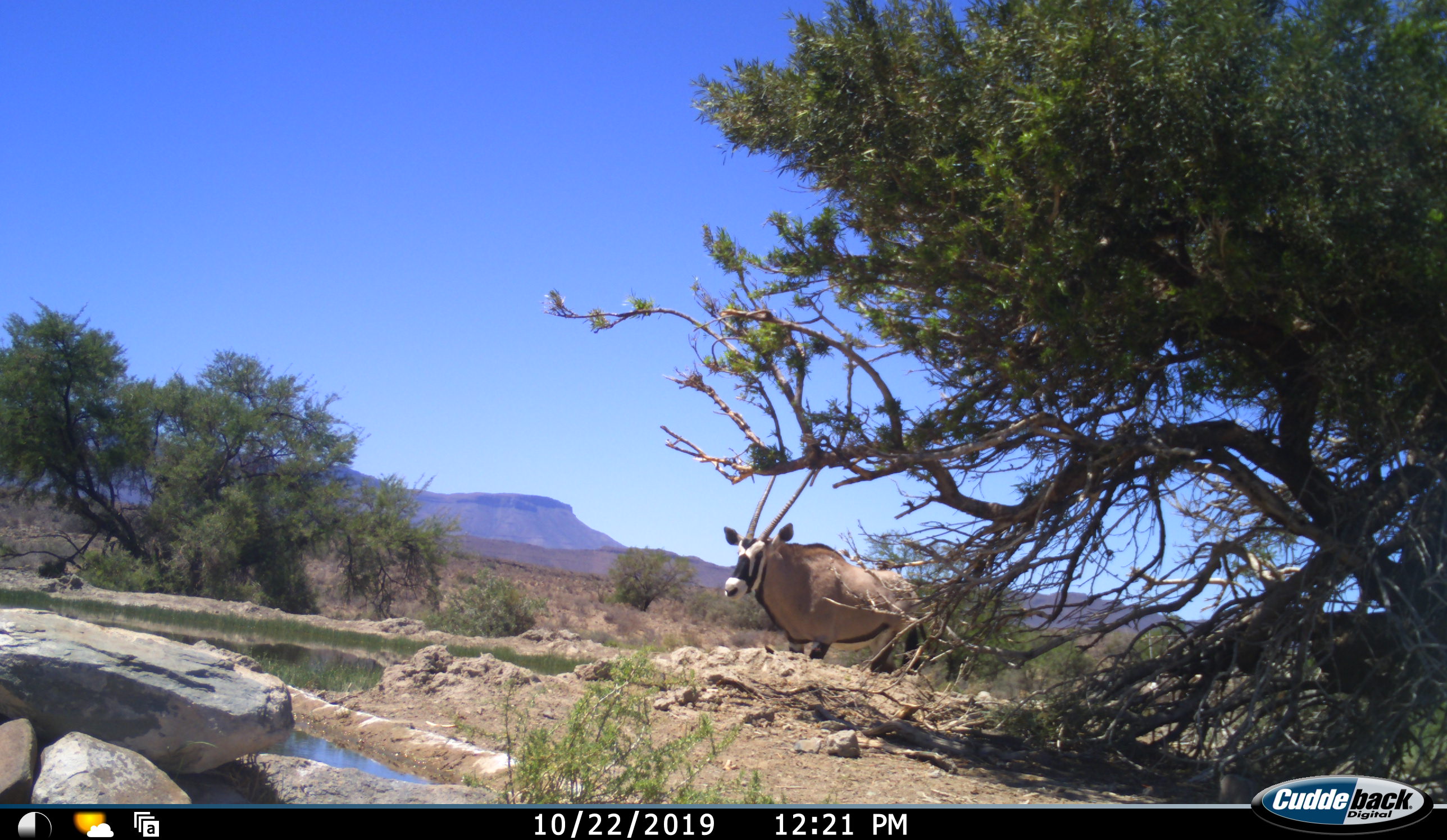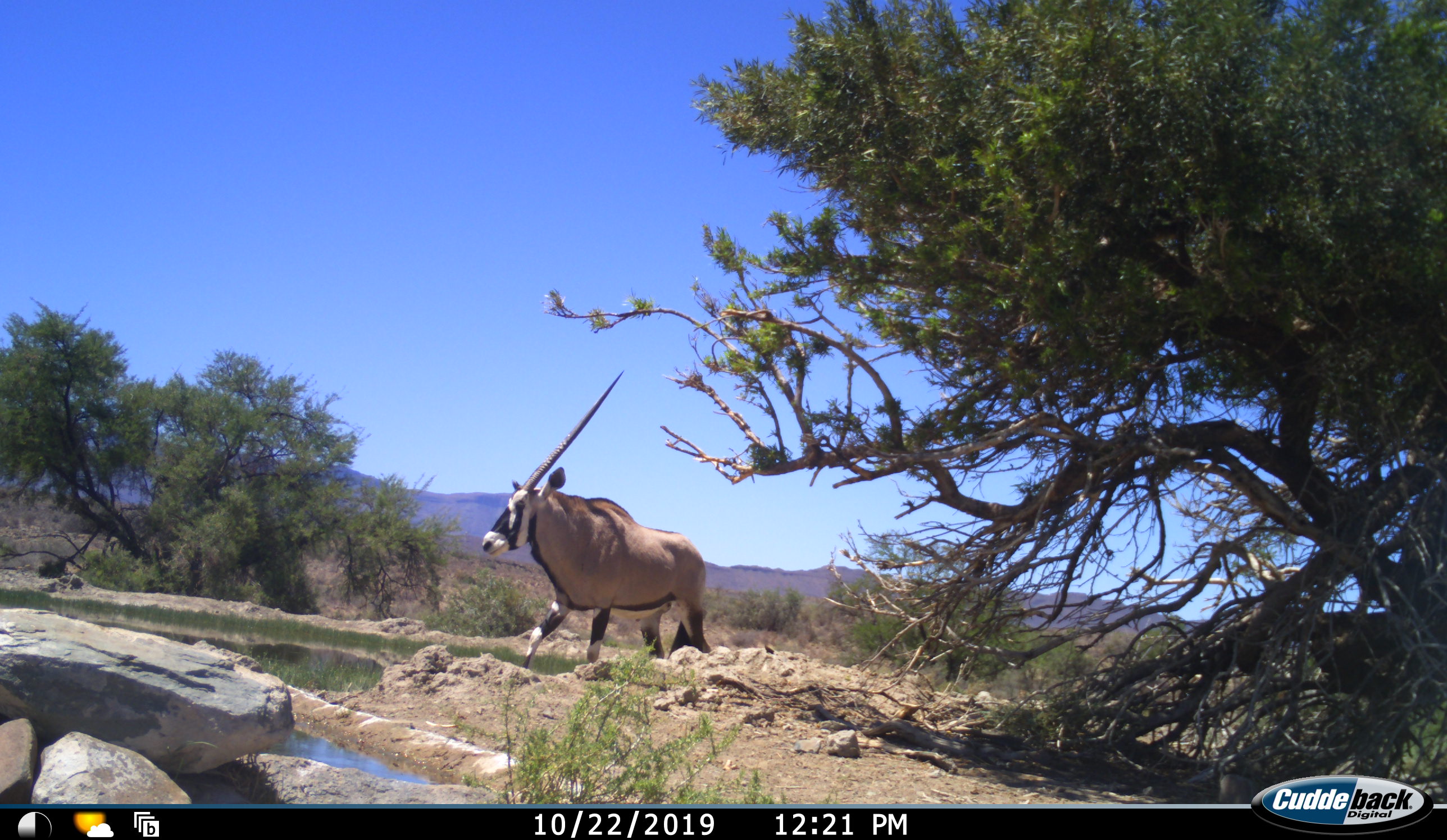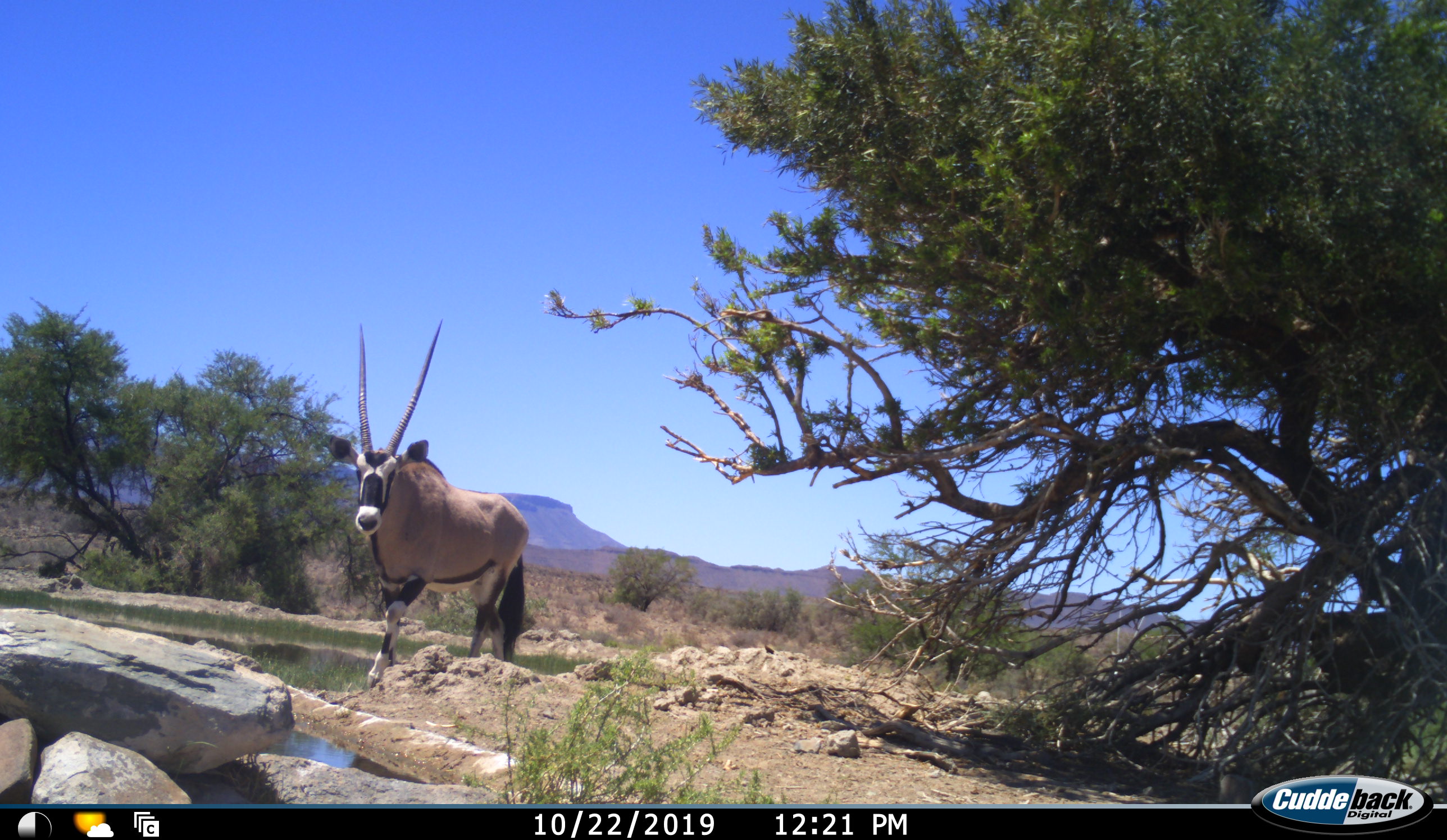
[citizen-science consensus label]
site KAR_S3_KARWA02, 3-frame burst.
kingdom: Animalia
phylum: Chordata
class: Mammalia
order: Artiodactyla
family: Bovidae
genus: Oryx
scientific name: Oryx gazella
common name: gemsbok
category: oryx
Oryx (gemsbok) (Oryx gazella), count 2. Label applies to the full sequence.